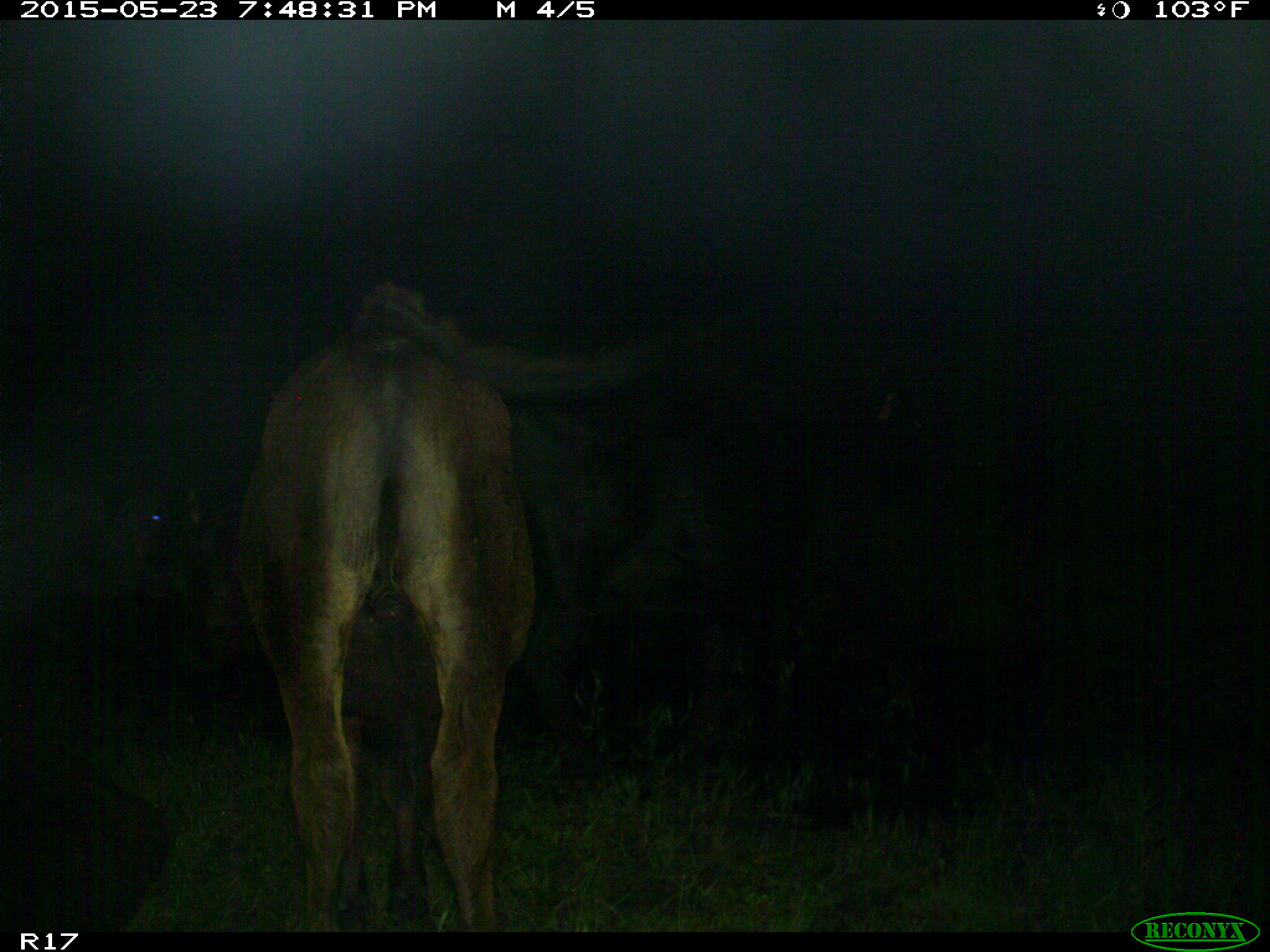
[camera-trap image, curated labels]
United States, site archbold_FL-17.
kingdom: Animalia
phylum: Chordata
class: Mammalia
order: Artiodactyla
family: Bovidae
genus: Bos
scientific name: Bos taurus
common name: domestic cow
Bos taurus (domestic cow).